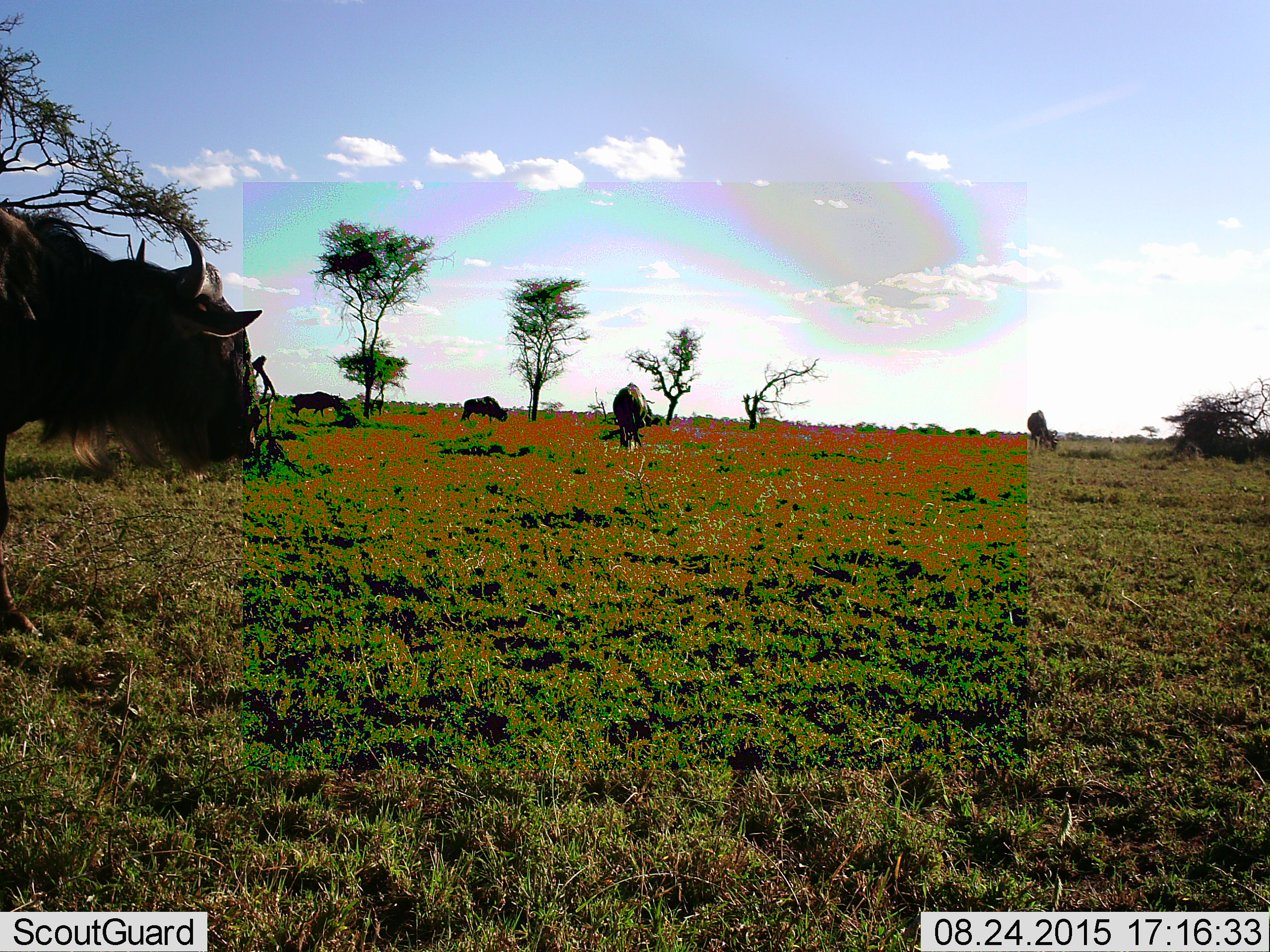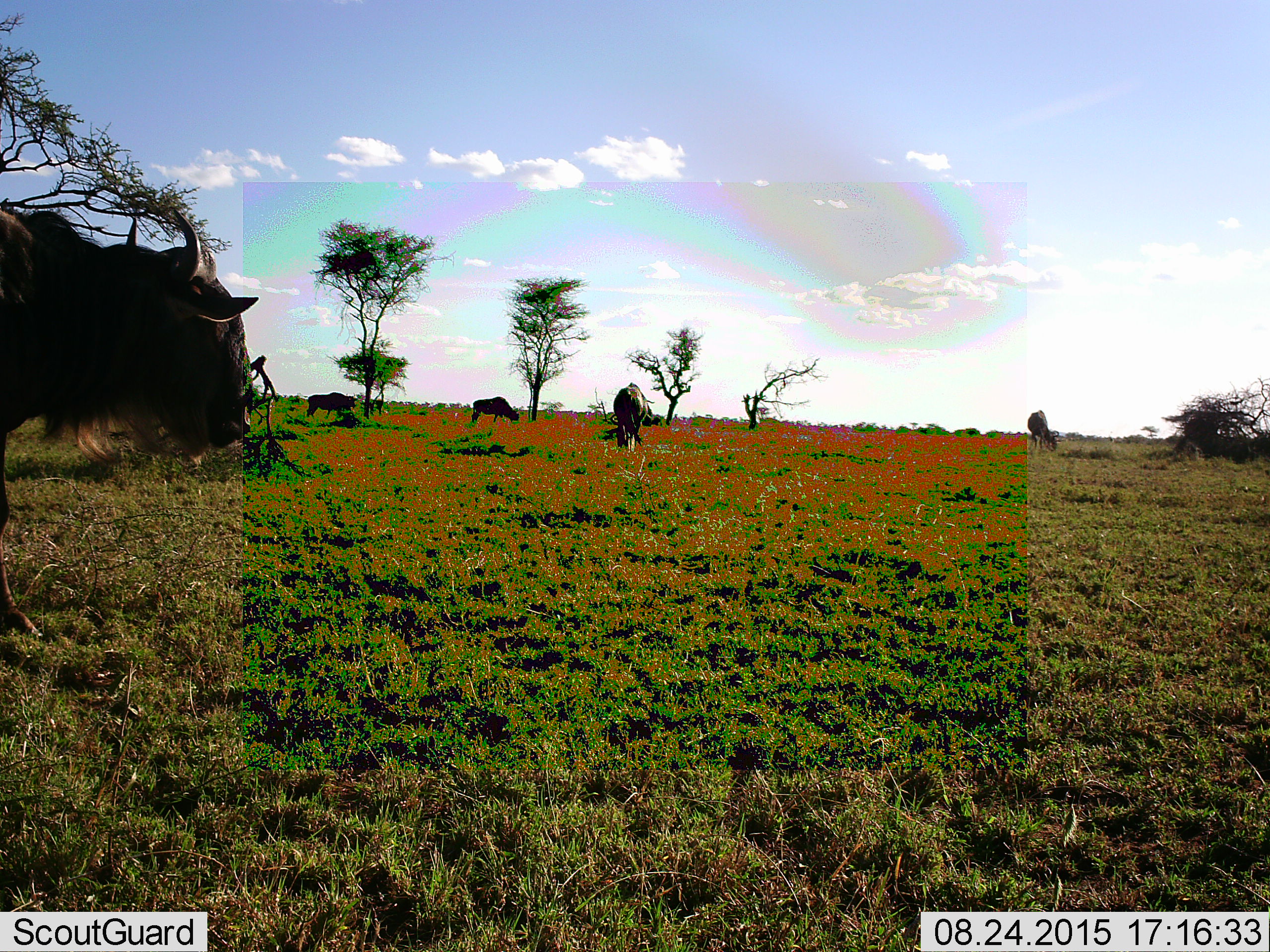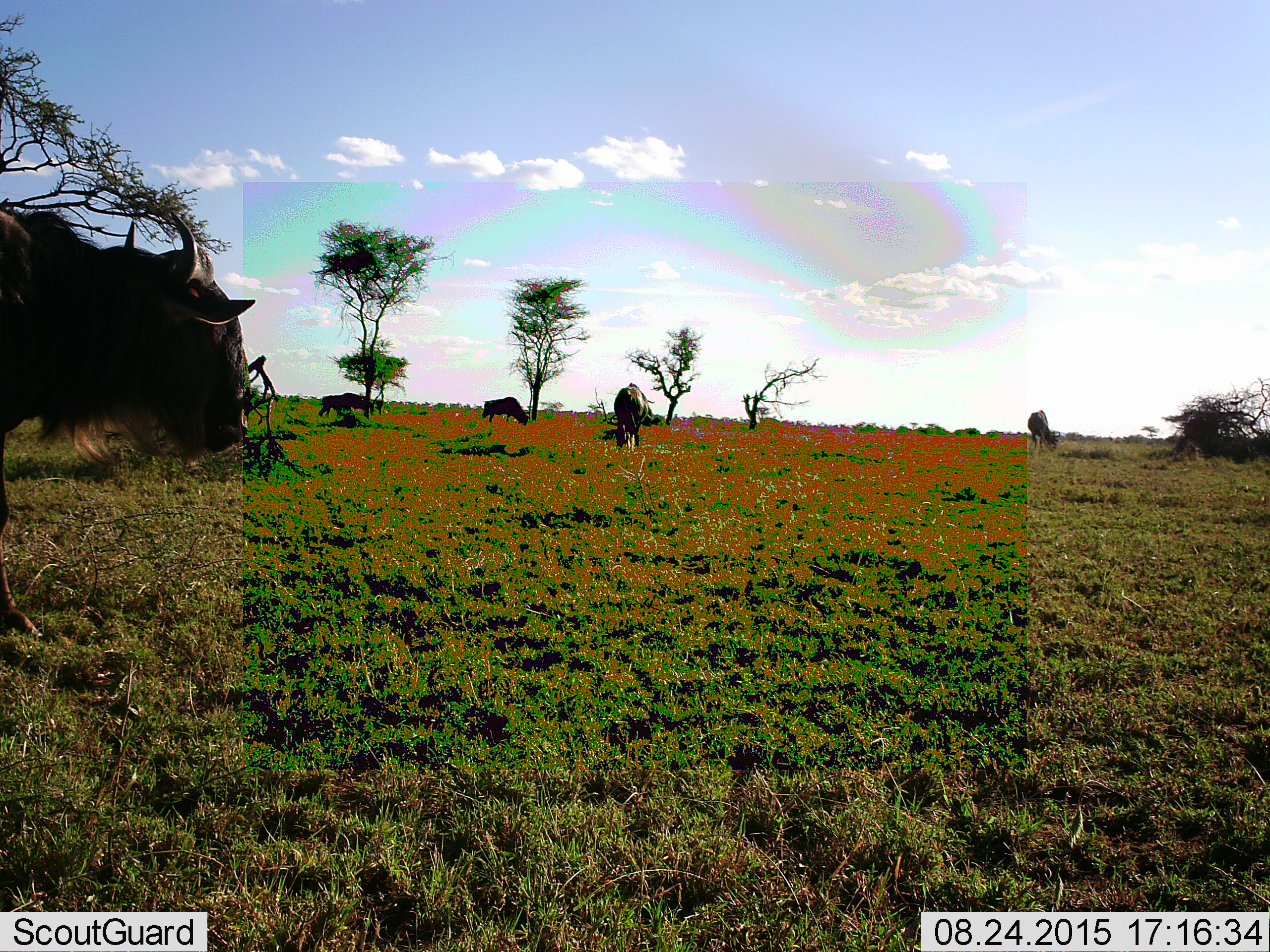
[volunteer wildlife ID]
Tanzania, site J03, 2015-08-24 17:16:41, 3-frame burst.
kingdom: Animalia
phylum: Chordata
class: Mammalia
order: Artiodactyla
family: Bovidae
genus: Connochaetes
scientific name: Connochaetes taurinus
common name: blue wildebeest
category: wildebeest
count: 5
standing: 75%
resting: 0%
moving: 50%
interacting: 0%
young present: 0%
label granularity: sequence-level